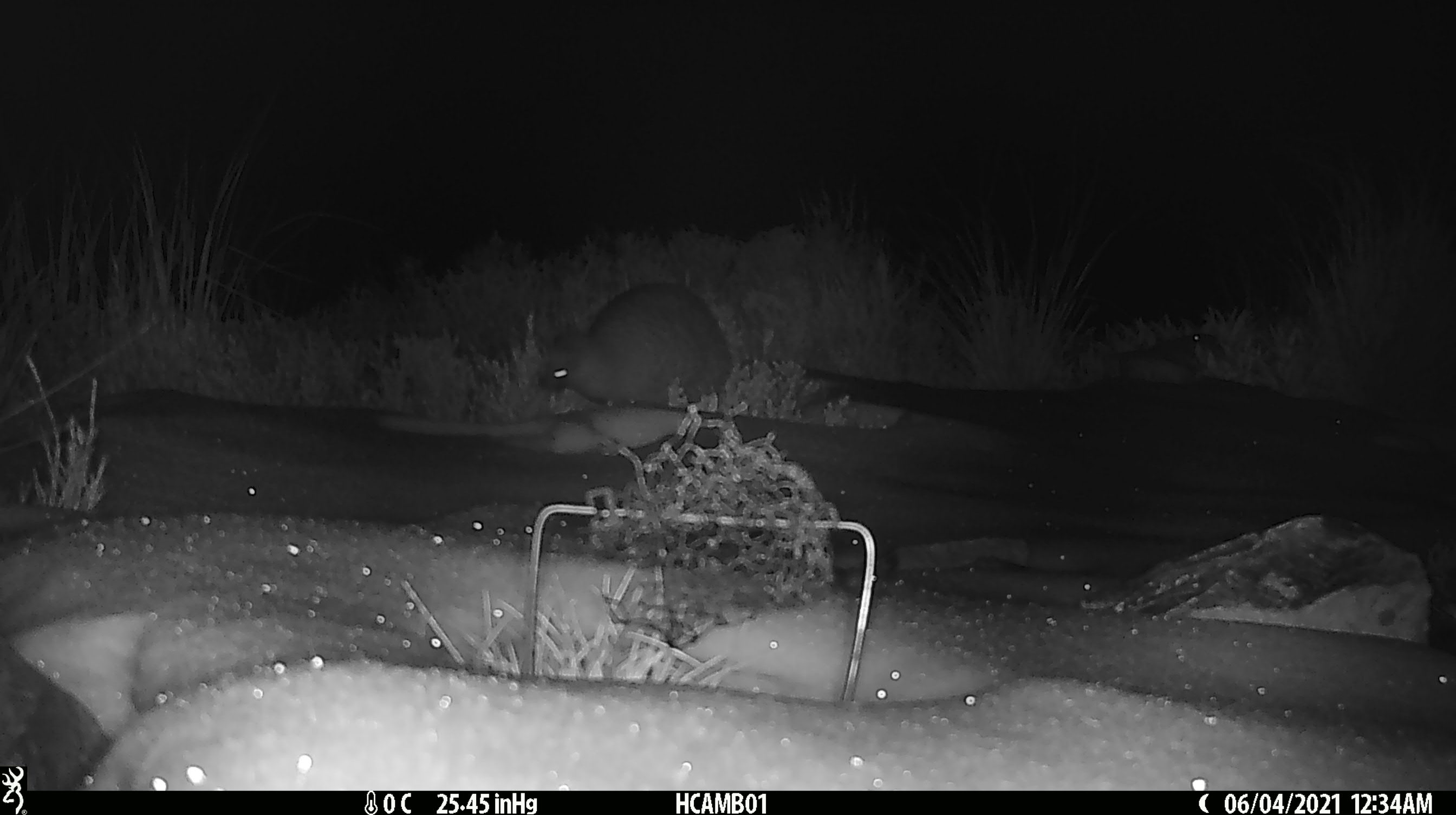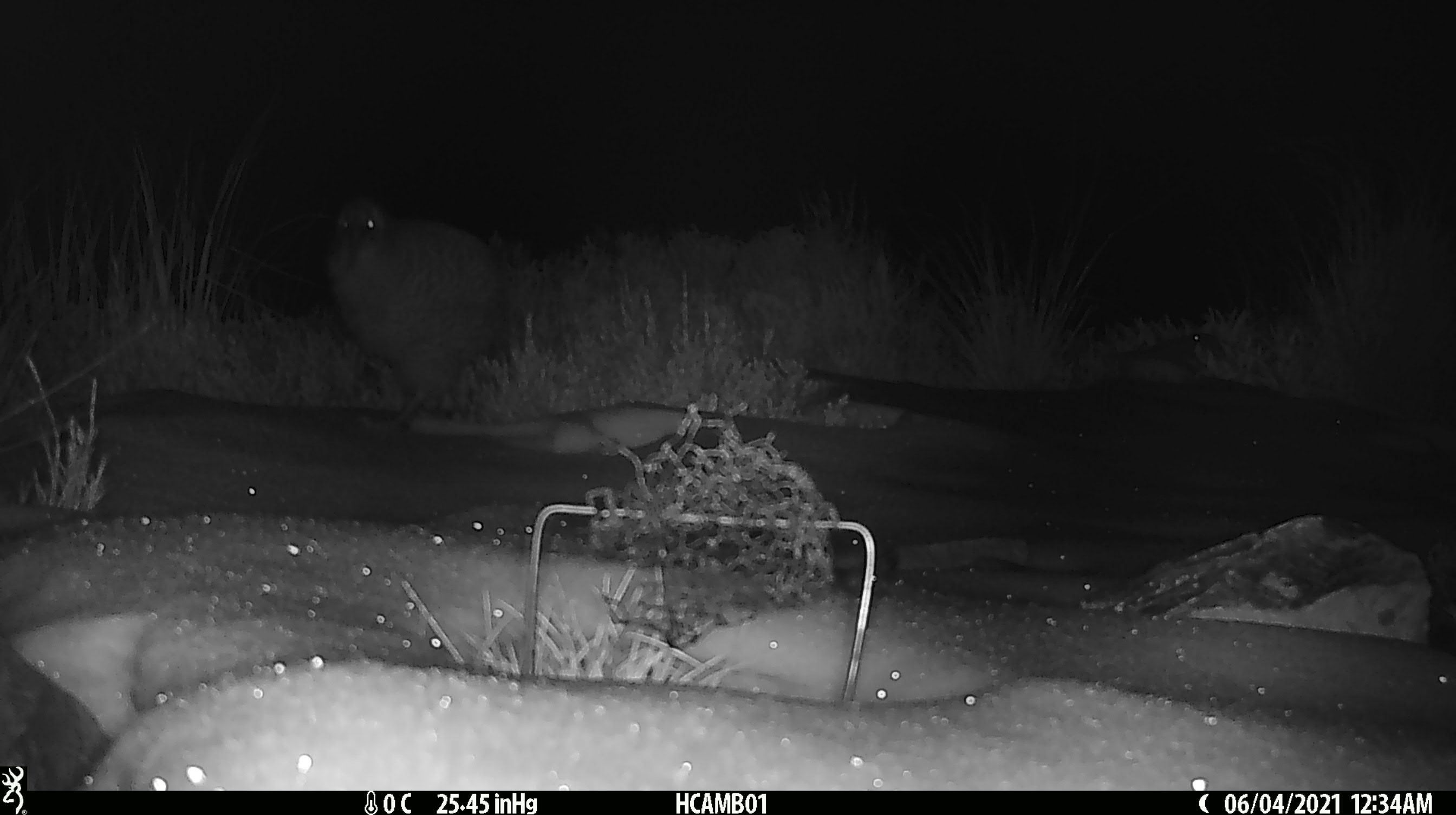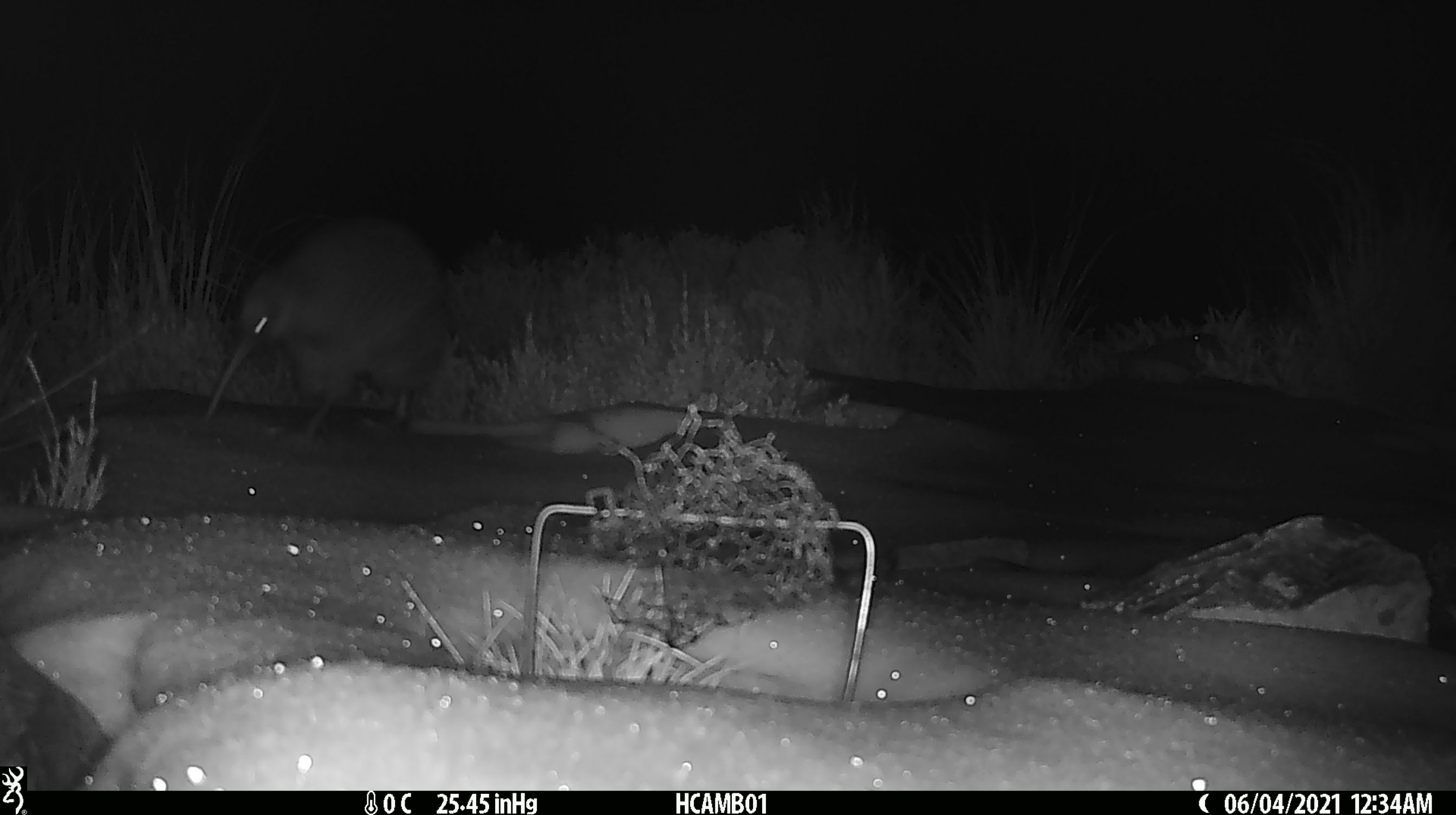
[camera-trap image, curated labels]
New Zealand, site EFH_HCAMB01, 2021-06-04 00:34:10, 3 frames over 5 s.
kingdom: Animalia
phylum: Chordata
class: Aves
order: Apterygiformes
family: Apterygidae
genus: Apteryx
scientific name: Apteryx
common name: kiwi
Kiwi (Apteryx).